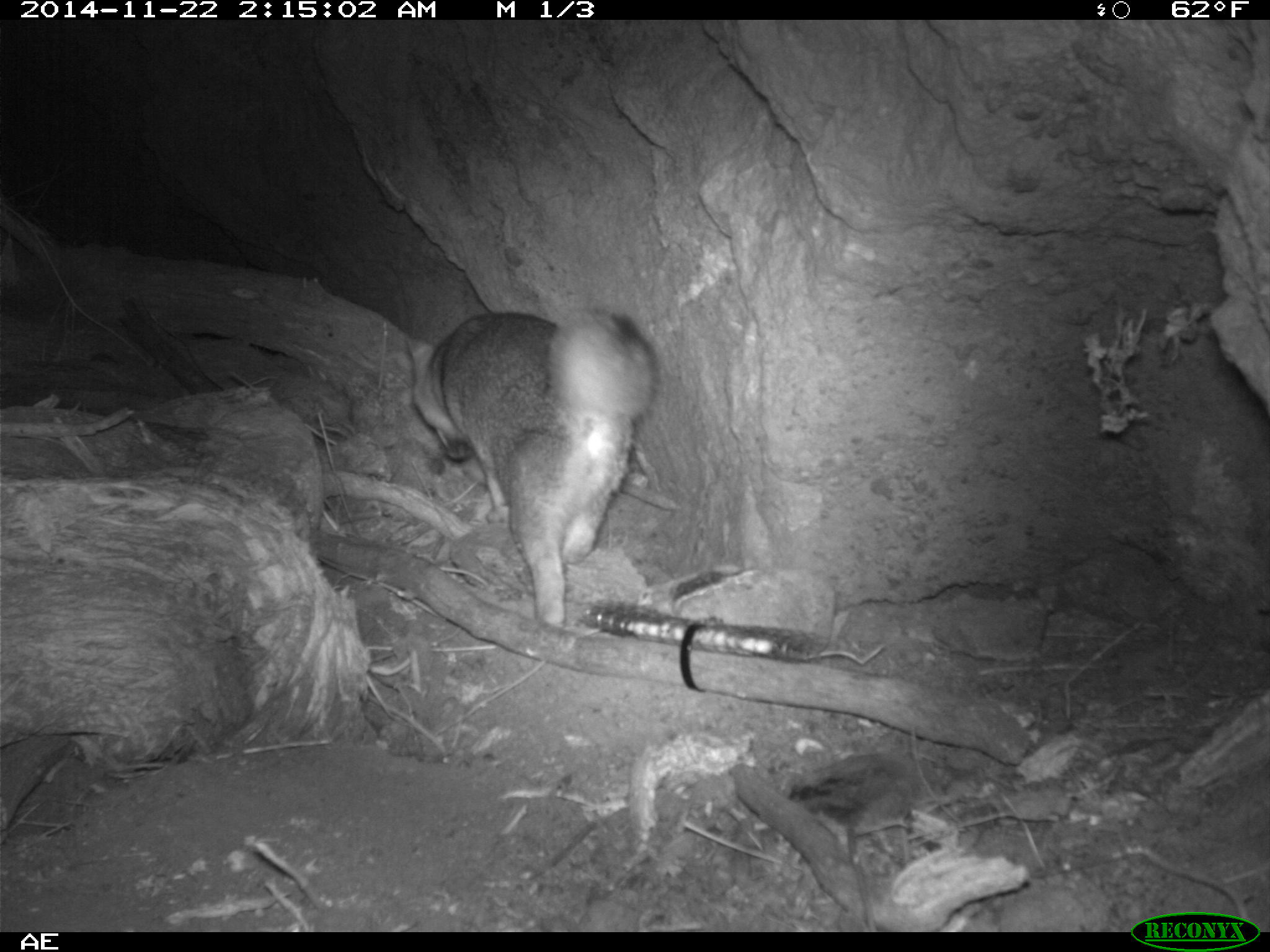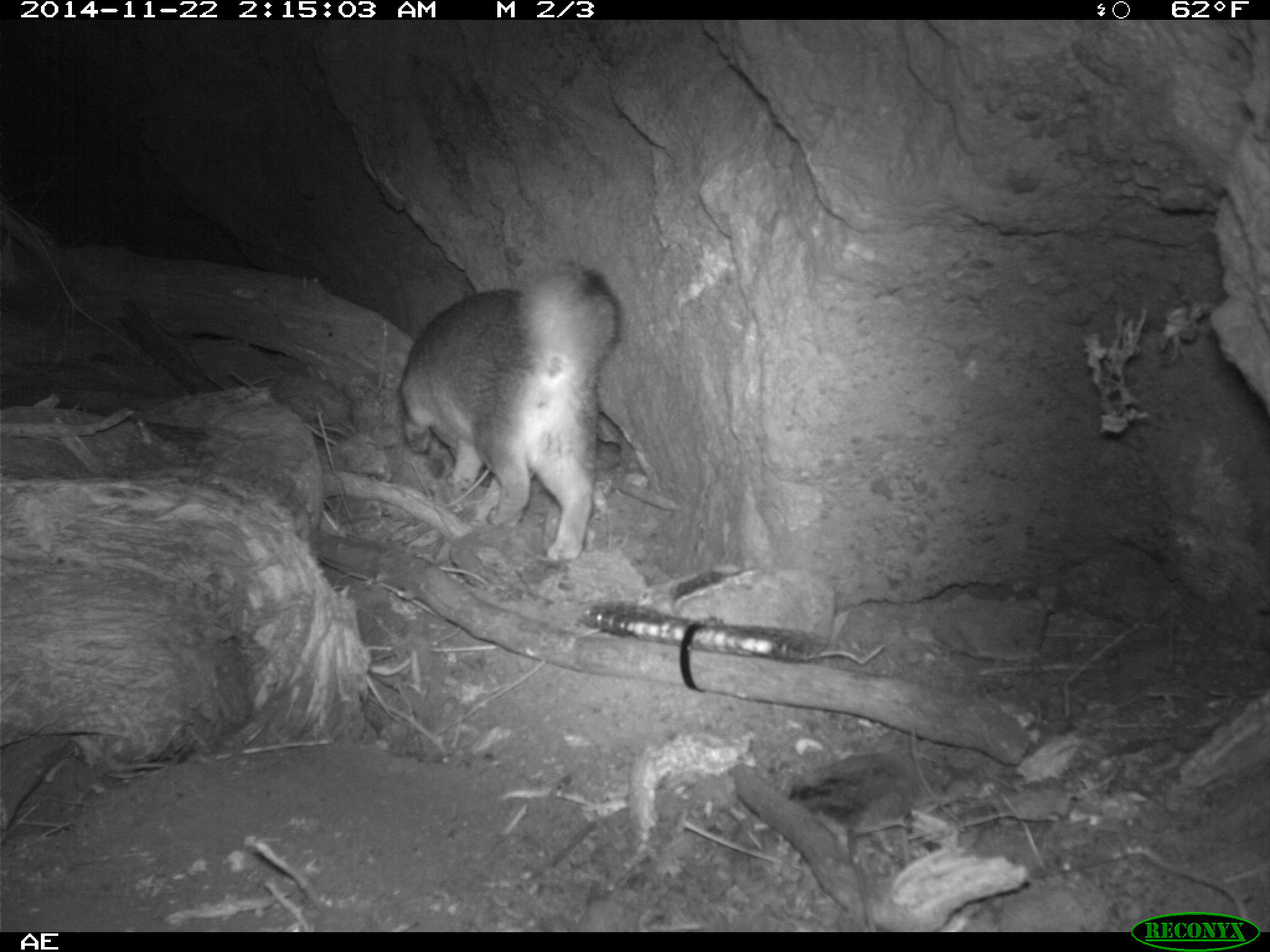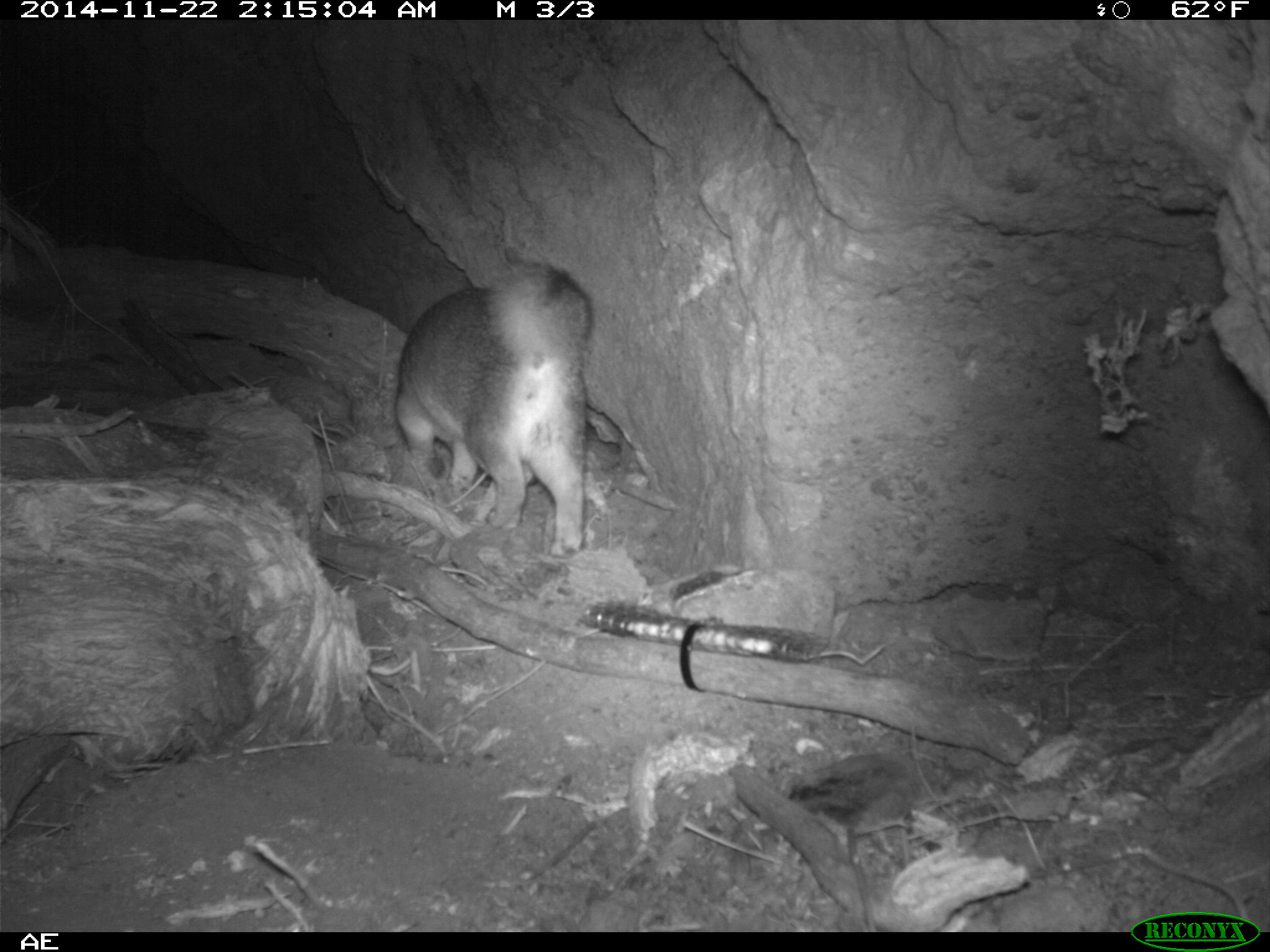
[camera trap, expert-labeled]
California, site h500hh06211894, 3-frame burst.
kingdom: Animalia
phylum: Chordata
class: Mammalia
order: Carnivora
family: Canidae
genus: Urocyon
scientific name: Urocyon littoralis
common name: island fox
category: fox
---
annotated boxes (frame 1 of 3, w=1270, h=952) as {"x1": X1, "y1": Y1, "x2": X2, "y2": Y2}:
fox: {"x1": 404, "y1": 305, "x2": 657, "y2": 629}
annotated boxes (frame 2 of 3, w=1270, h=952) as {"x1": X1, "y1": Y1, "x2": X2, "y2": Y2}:
fox: {"x1": 398, "y1": 265, "x2": 618, "y2": 561}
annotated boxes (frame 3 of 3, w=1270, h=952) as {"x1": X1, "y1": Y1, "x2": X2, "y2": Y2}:
fox: {"x1": 393, "y1": 257, "x2": 594, "y2": 553}